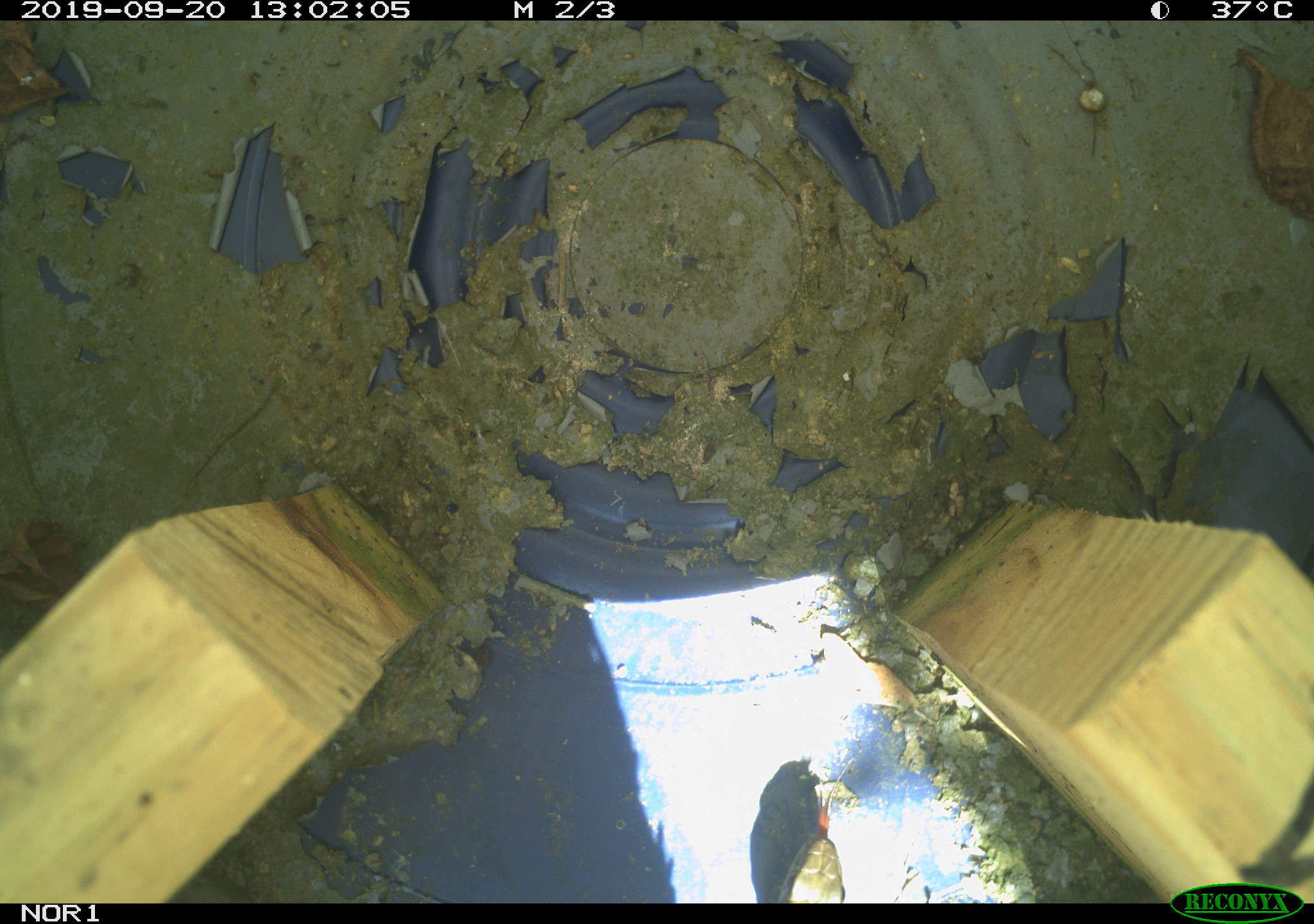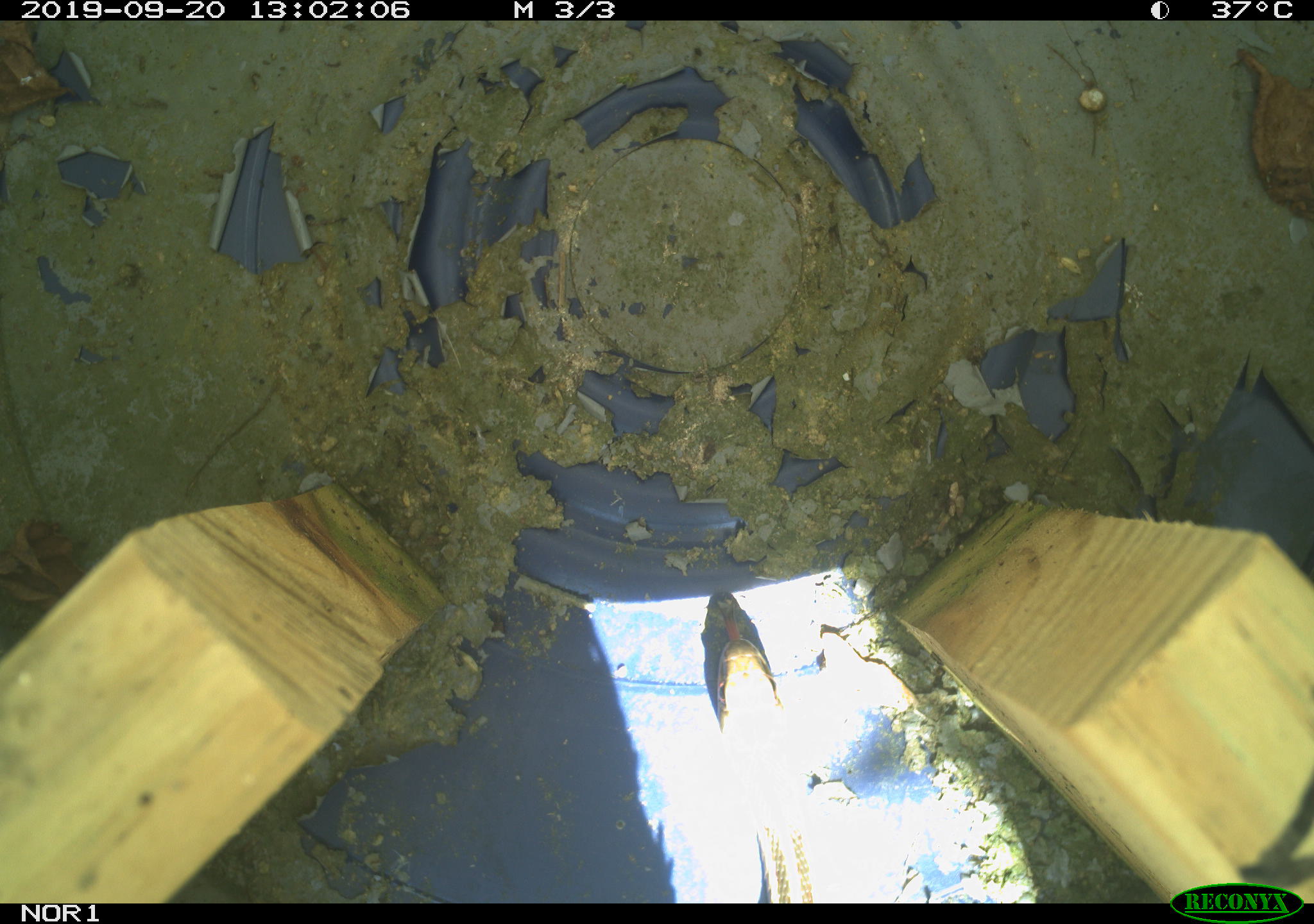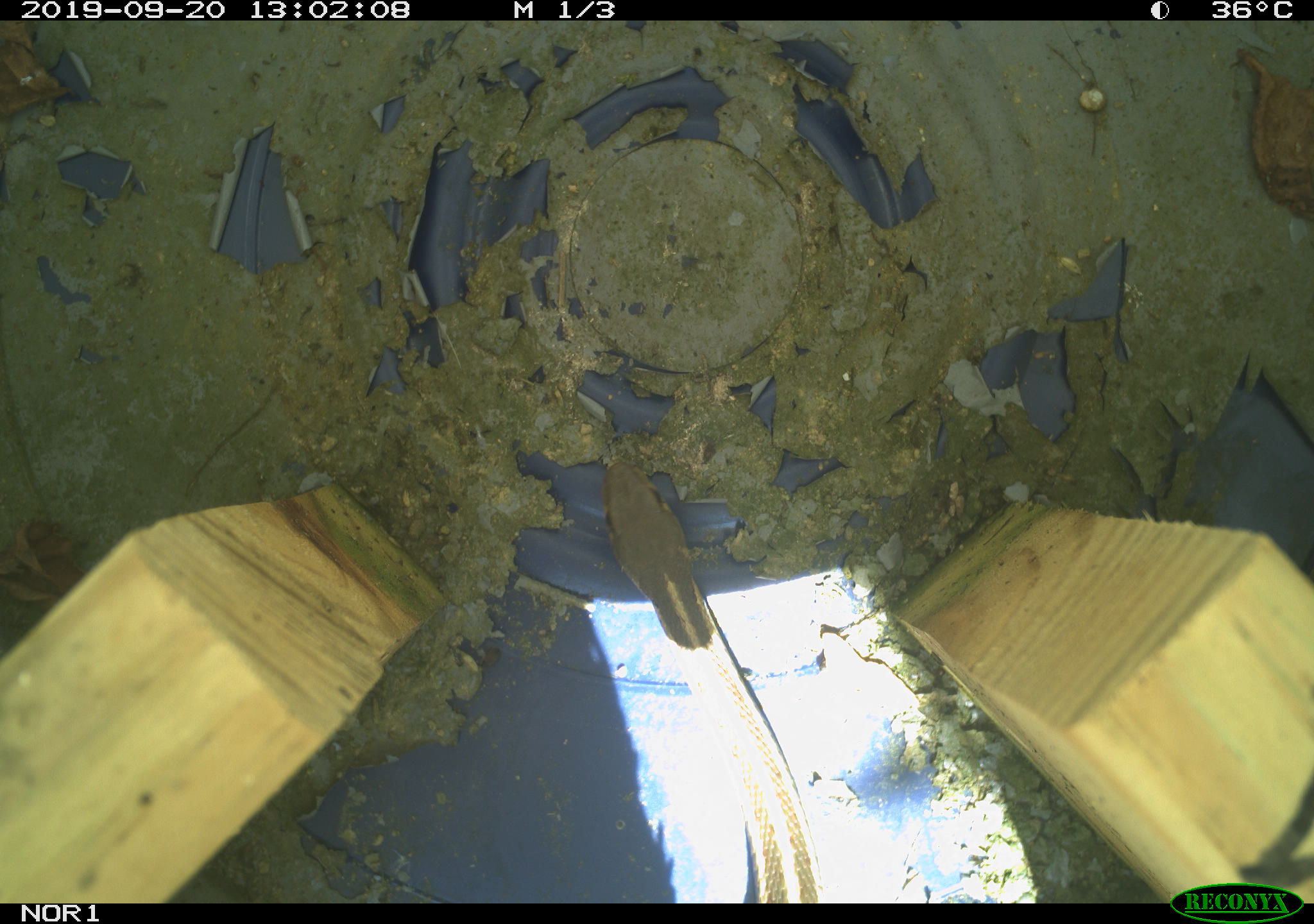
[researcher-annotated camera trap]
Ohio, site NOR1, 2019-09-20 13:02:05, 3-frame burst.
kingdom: Animalia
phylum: Chordata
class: Reptilia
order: Squamata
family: Colubridae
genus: Thamnophis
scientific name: Thamnophis sirtalis sirtalis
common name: eastern gartersnake